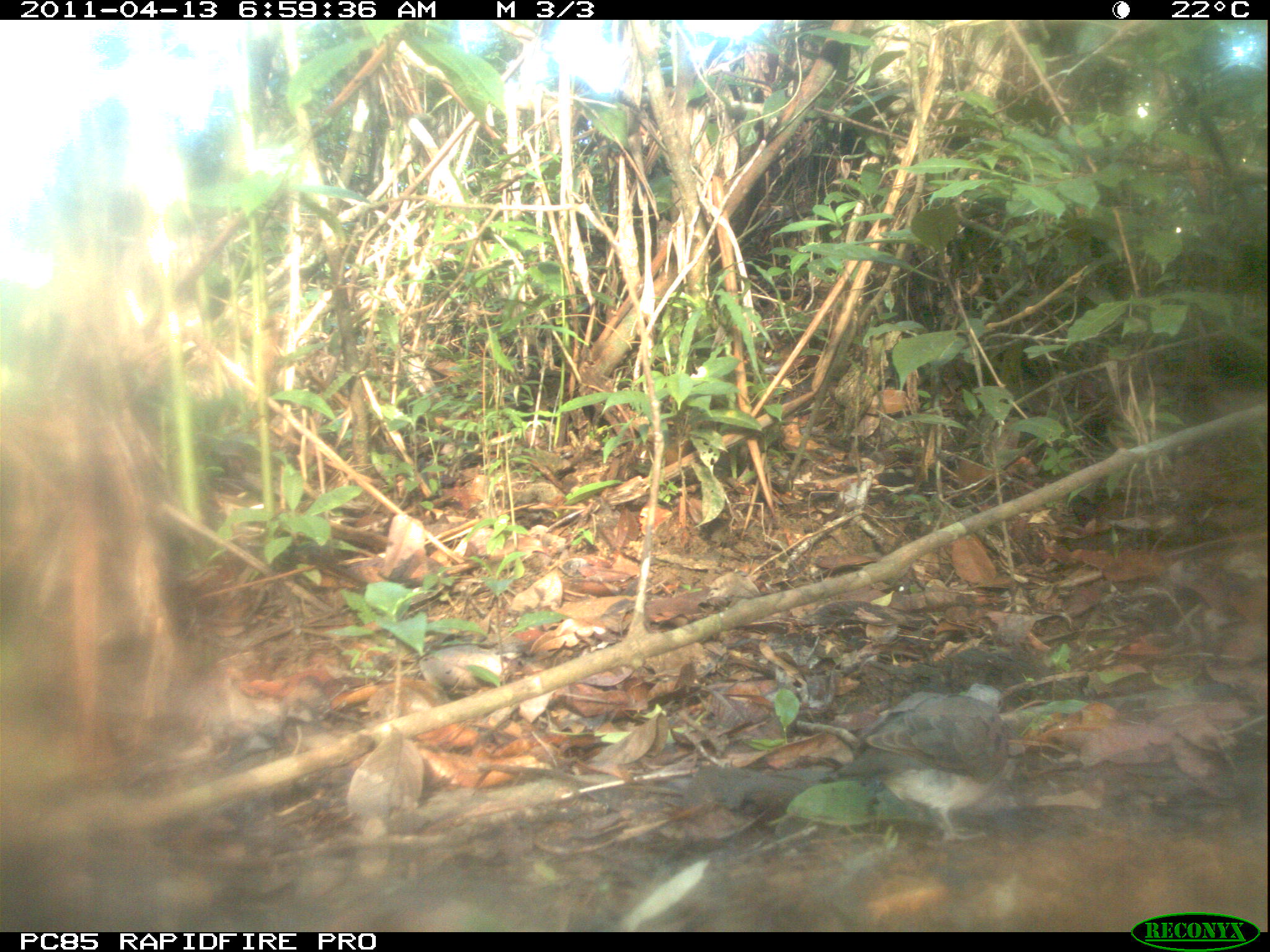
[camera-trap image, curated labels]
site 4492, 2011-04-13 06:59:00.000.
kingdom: Animalia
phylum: Chordata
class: Aves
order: Columbiformes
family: Columbidae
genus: Streptopelia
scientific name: Streptopelia picturata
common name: malagasy turtle dove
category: nesoenas picturata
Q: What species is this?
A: Nesoenas picturata (malagasy turtle dove) (Streptopelia picturata).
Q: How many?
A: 1.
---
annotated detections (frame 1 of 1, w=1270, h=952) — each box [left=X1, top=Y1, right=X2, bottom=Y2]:
nesoenas picturata: [left=684, top=682, right=1009, bottom=845]